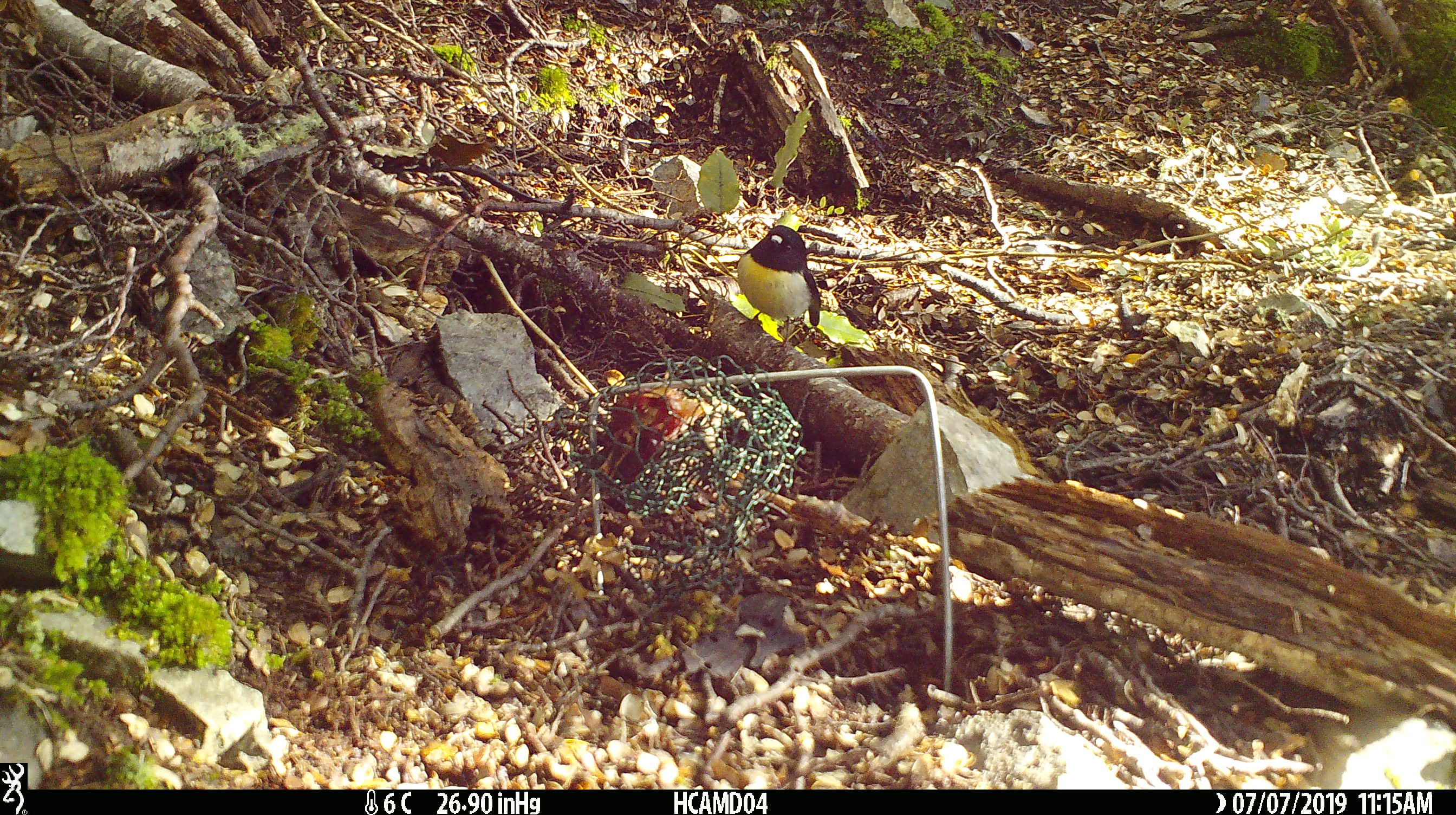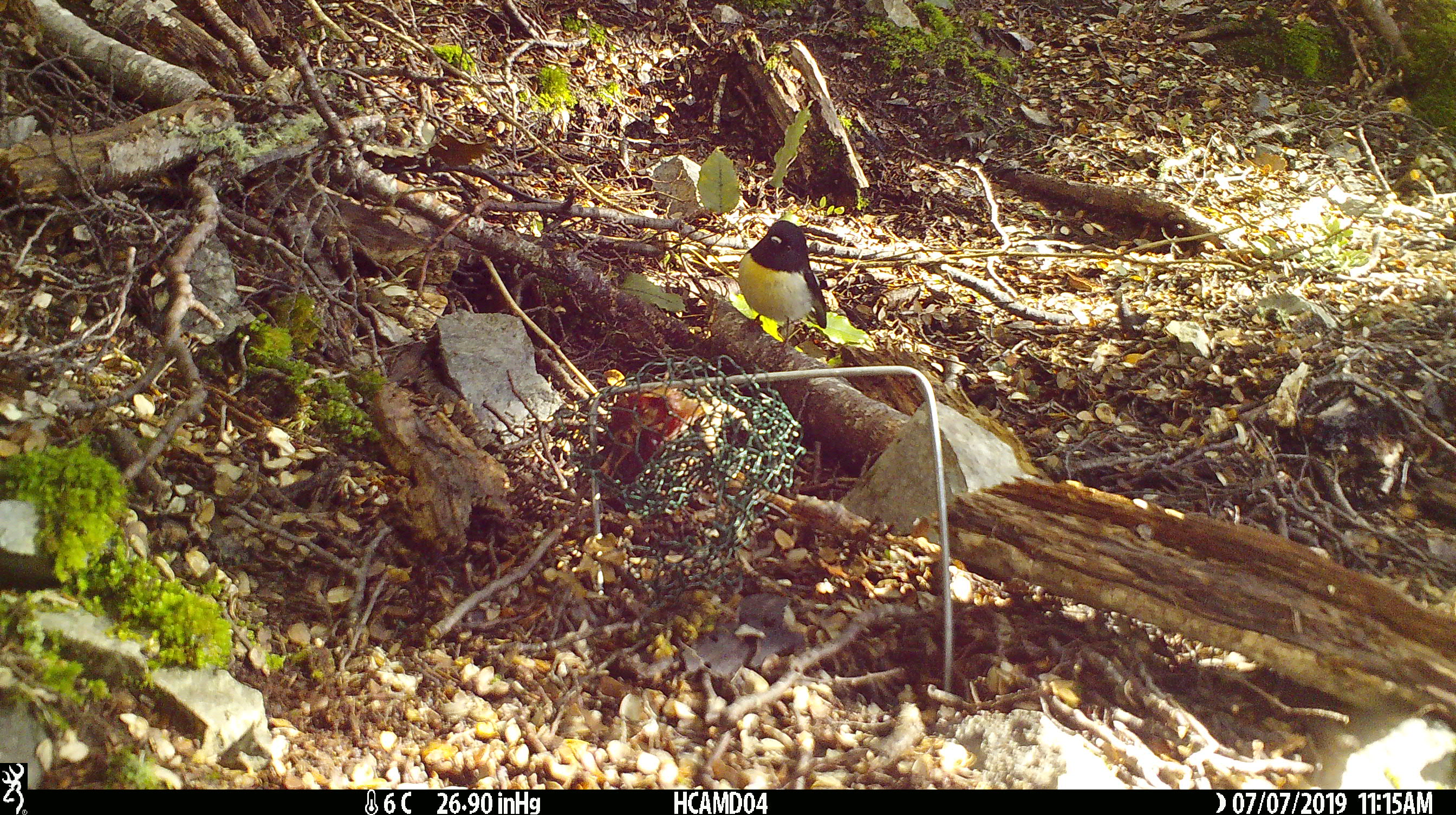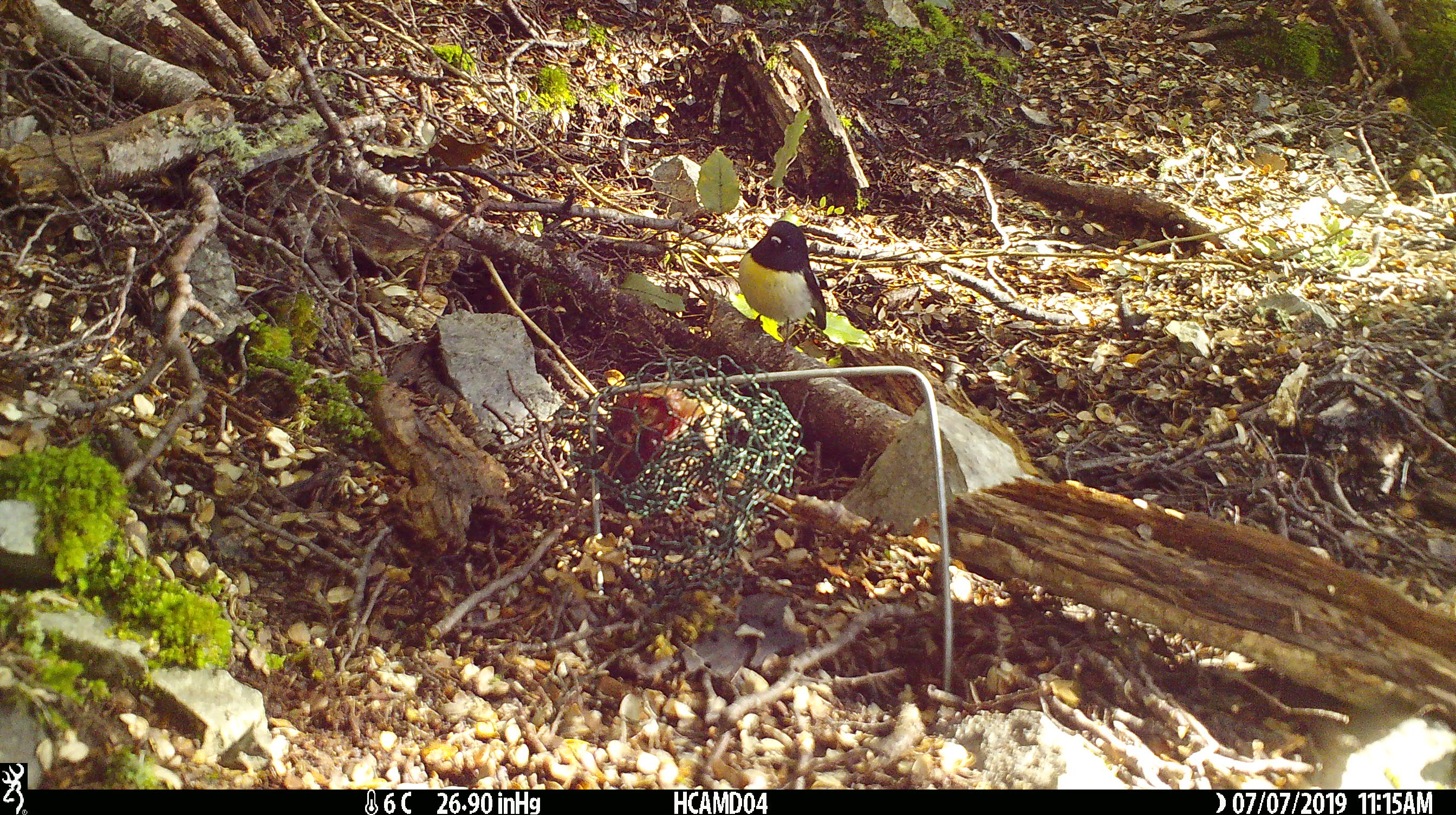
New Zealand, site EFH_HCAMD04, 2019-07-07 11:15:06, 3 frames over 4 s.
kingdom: Animalia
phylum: Chordata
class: Aves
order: Passeriformes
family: Petroicidae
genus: Petroica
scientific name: Petroica macrocephala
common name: tomtit